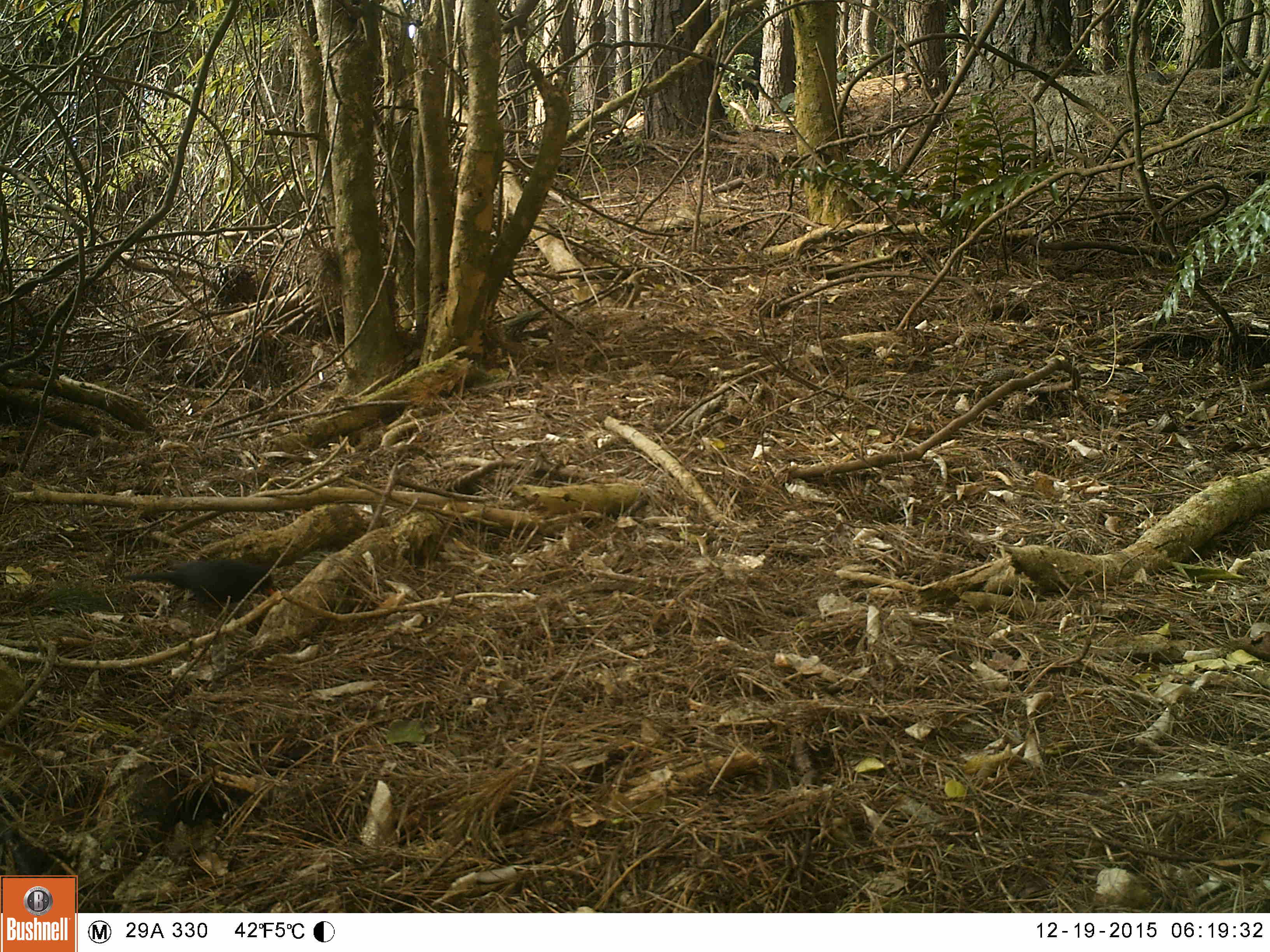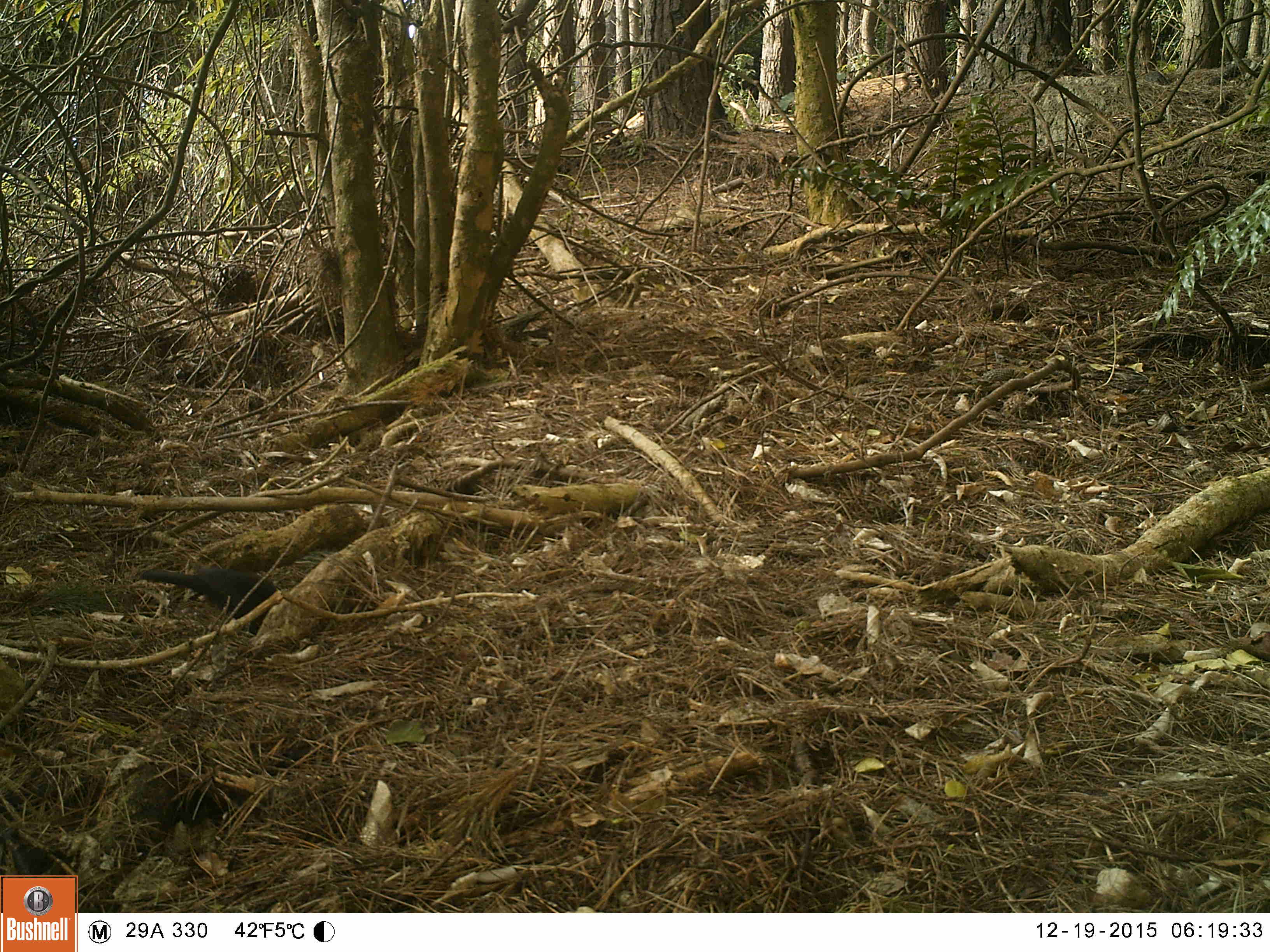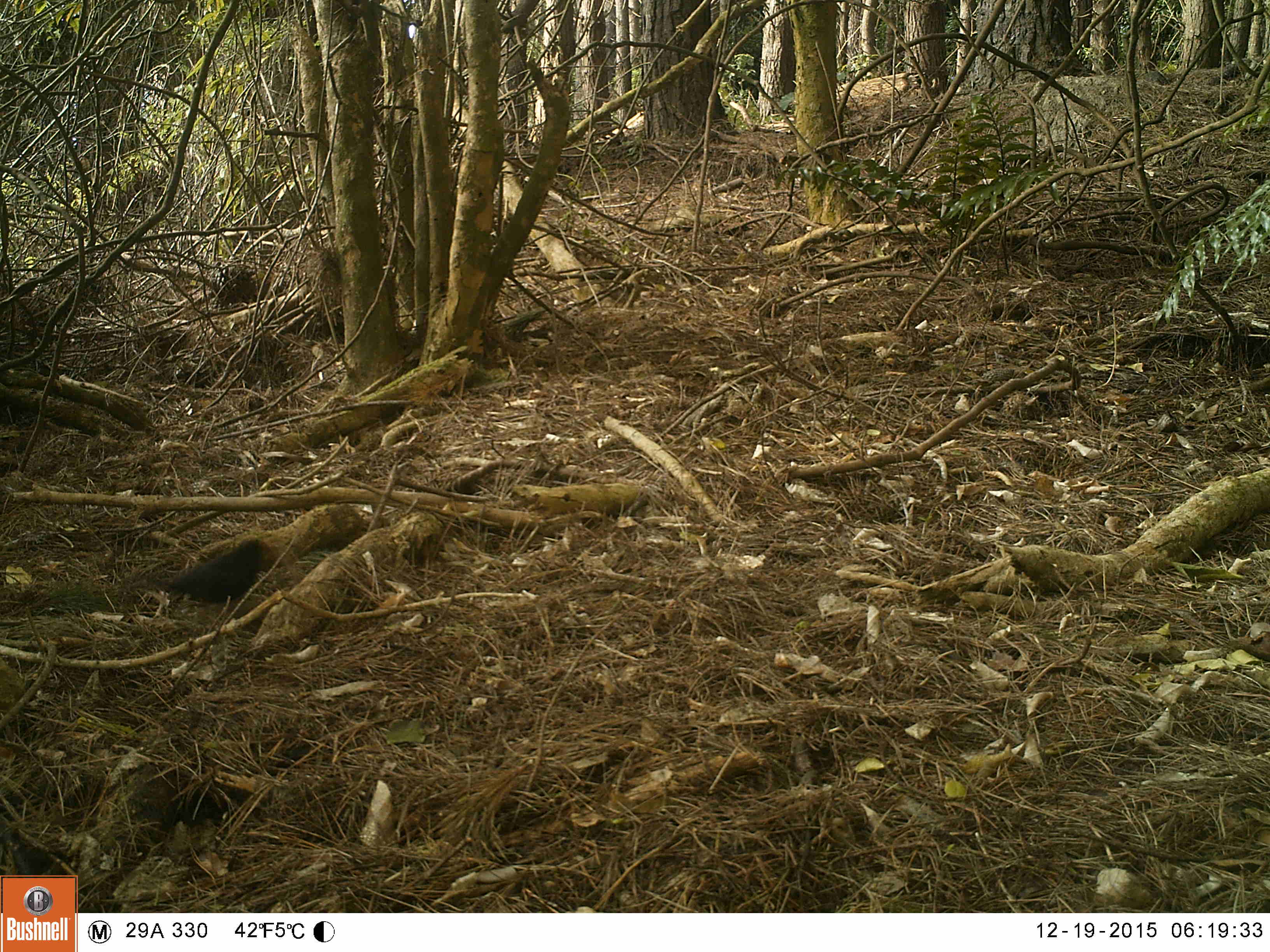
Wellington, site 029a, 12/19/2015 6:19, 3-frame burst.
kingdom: Animalia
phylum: Chordata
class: Aves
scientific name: Aves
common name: bird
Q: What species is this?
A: Bird (Aves).